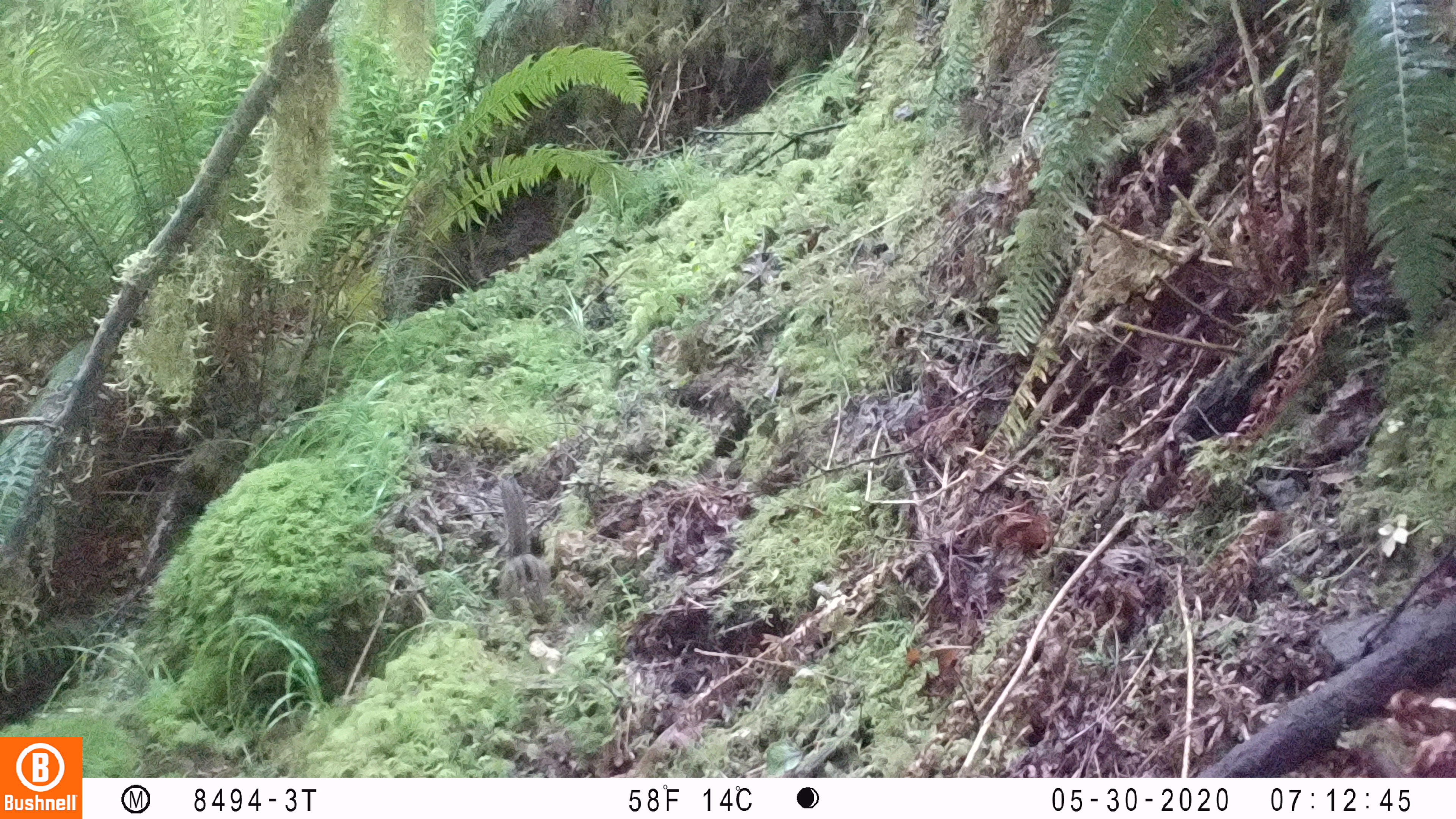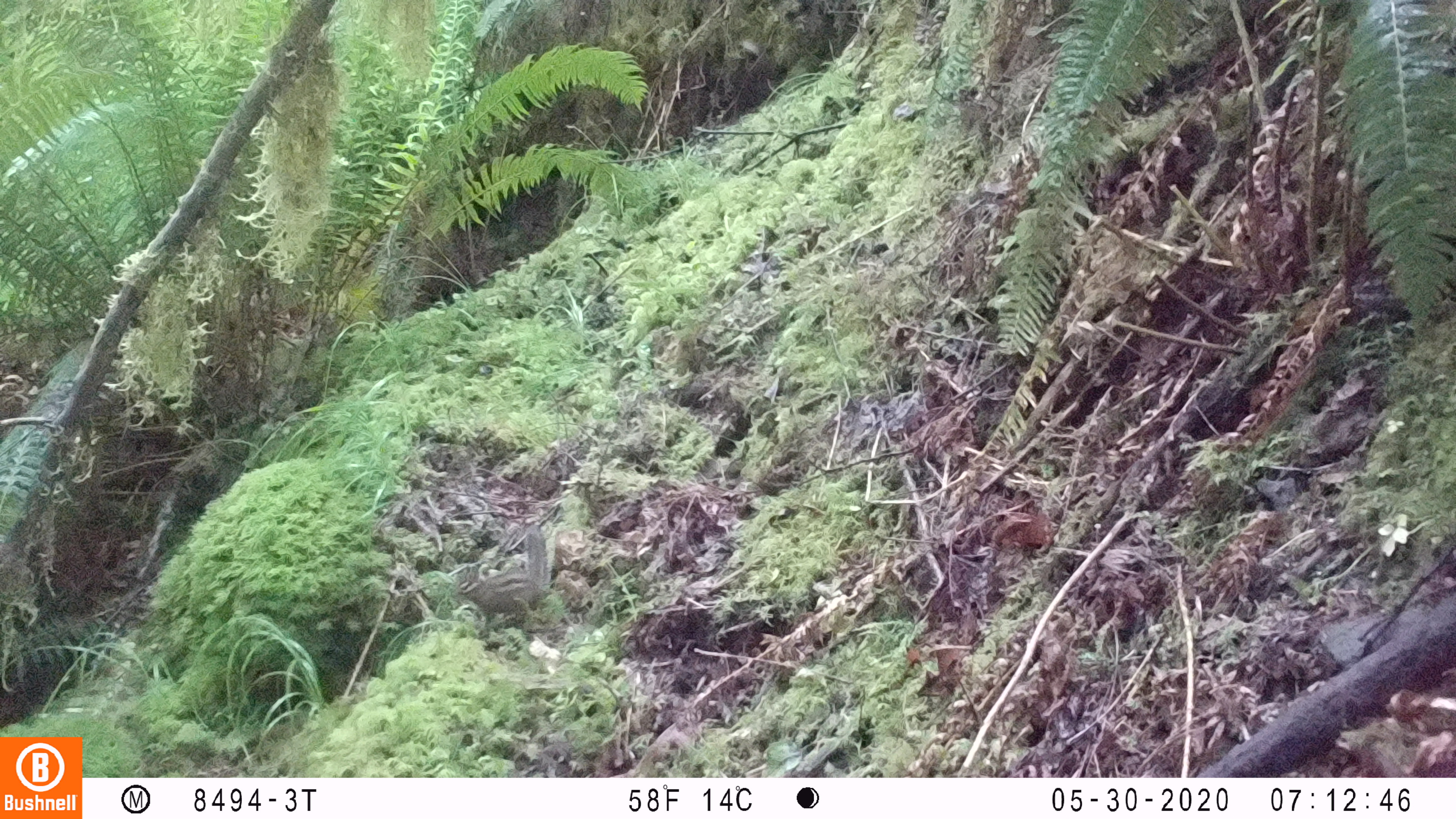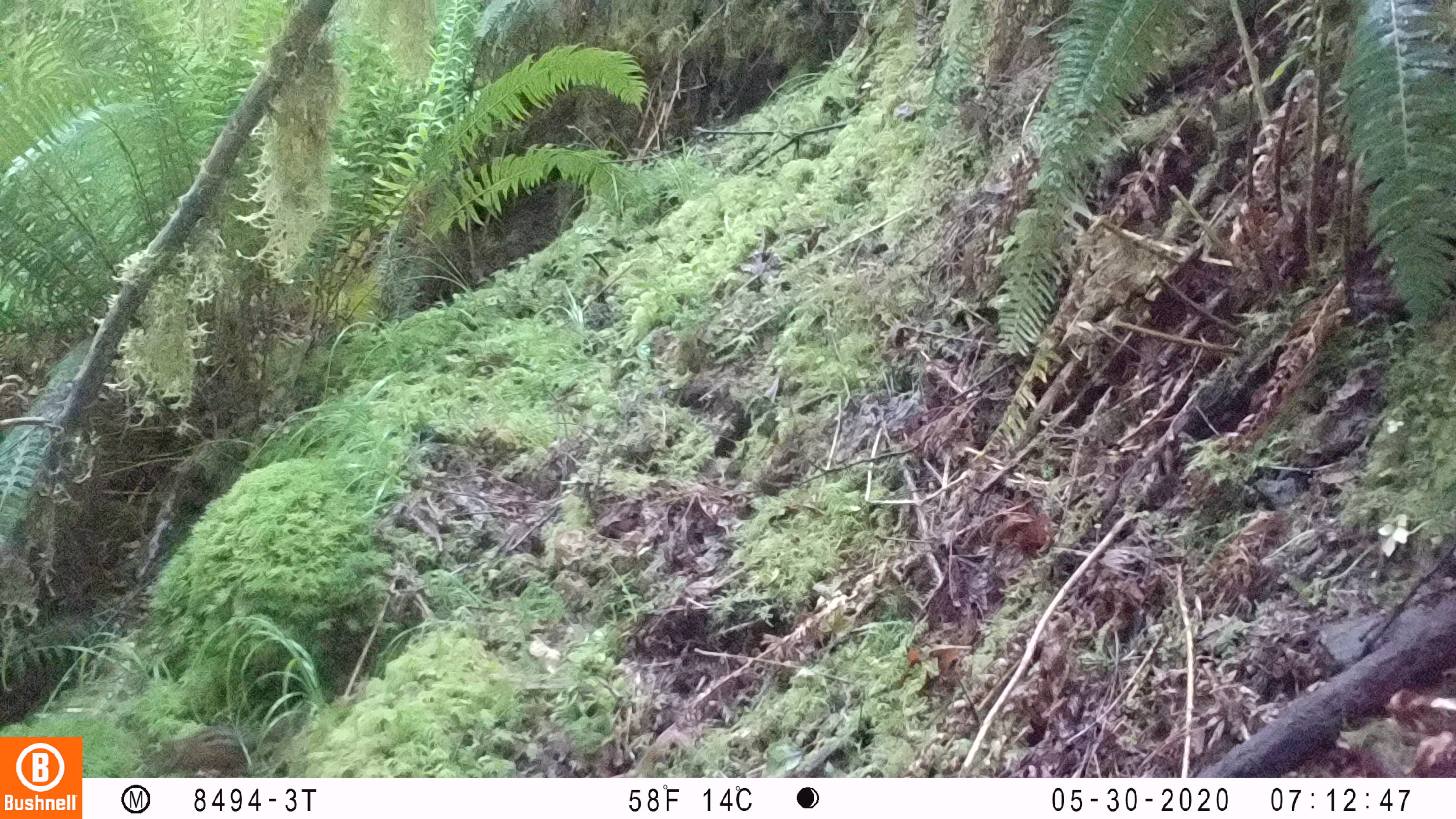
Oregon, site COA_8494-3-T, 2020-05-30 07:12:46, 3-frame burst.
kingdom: Animalia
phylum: Chordata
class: Mammalia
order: Rodentia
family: Sciuridae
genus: Neotamias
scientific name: Neotamias townsendii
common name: townsend's chipmunk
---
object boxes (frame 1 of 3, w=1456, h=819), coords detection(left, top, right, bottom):
townsend's chipmunk: detection(492, 472, 556, 617)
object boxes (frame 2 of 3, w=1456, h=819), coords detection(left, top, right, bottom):
townsend's chipmunk: detection(442, 520, 554, 643)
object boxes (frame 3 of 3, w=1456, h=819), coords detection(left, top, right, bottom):
townsend's chipmunk: detection(149, 698, 310, 773)